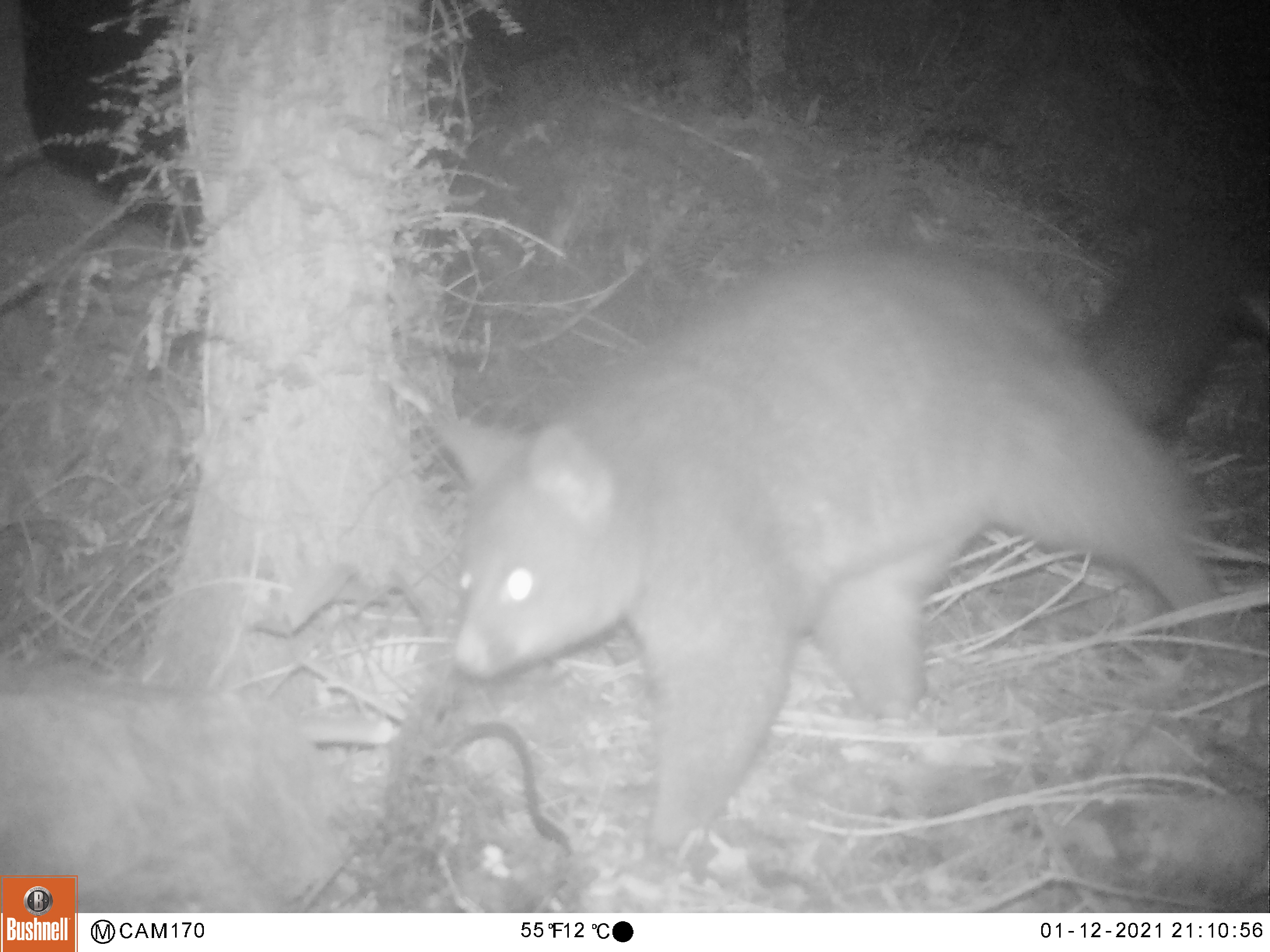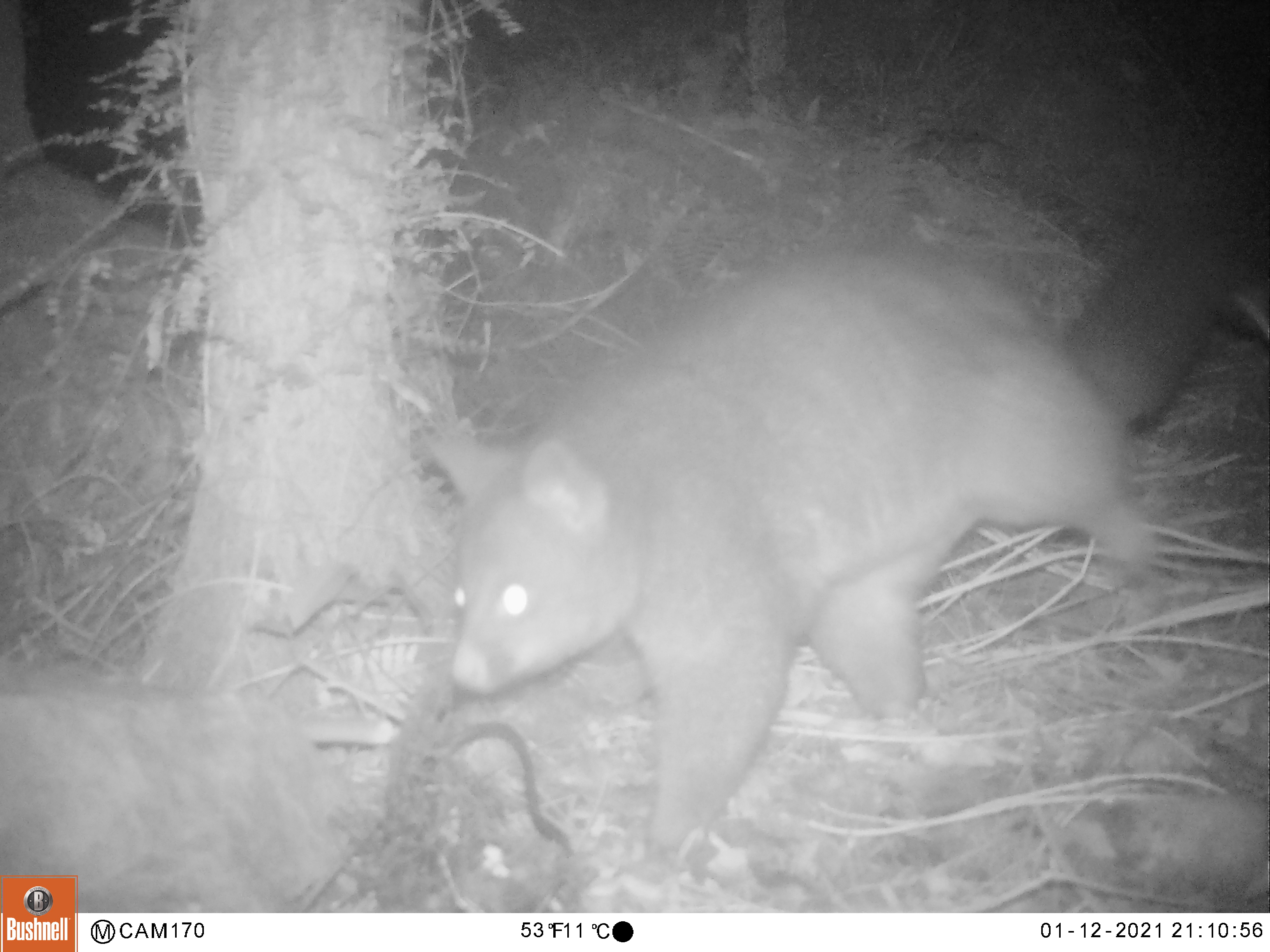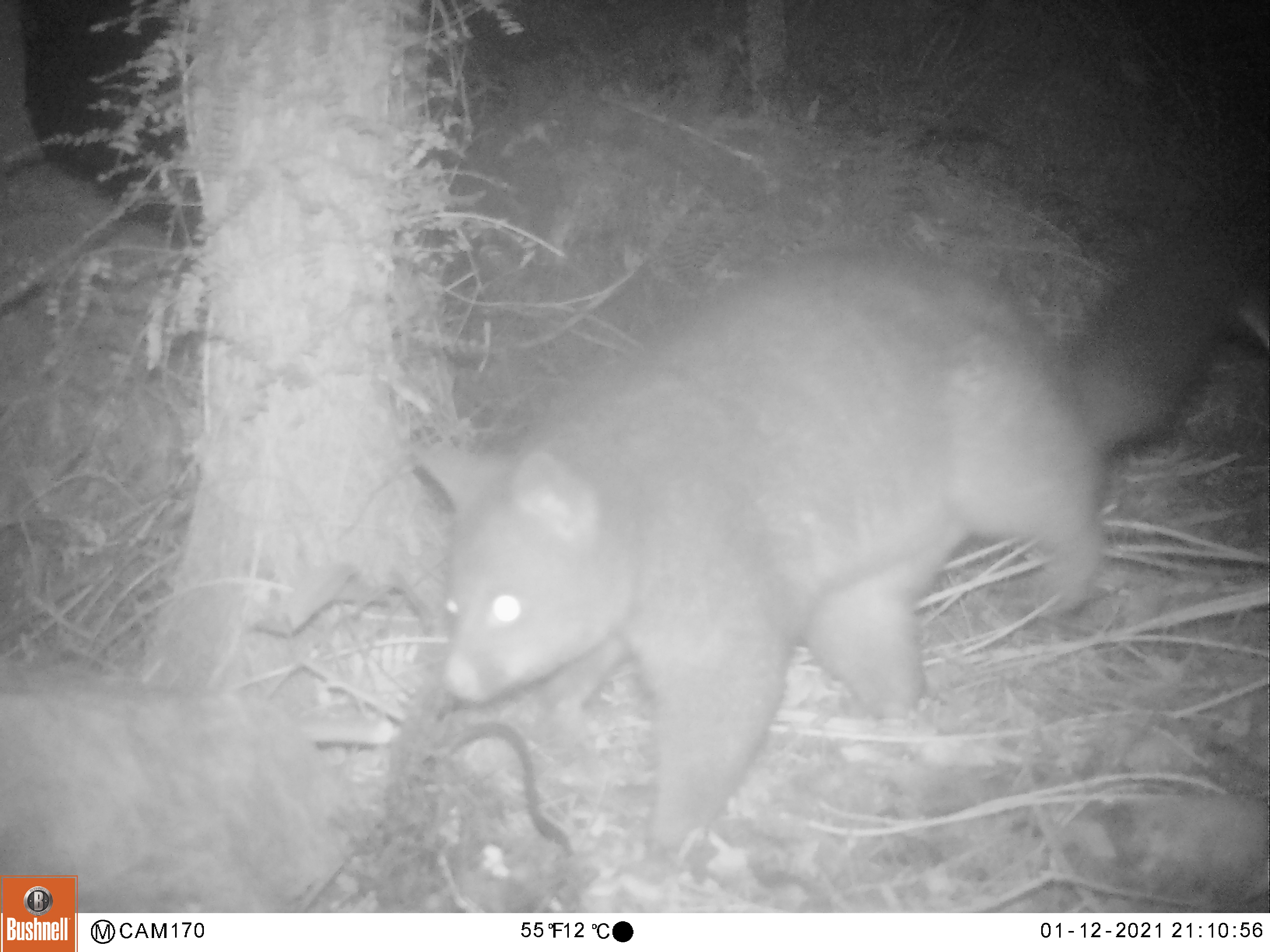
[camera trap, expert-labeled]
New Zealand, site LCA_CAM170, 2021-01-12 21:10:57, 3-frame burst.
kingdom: Animalia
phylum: Chordata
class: Mammalia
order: Diprotodontia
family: Phalangeridae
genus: Trichosurus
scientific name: Trichosurus vulpecula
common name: common brushtail possum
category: possum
Possum (common brushtail possum) (Trichosurus vulpecula).